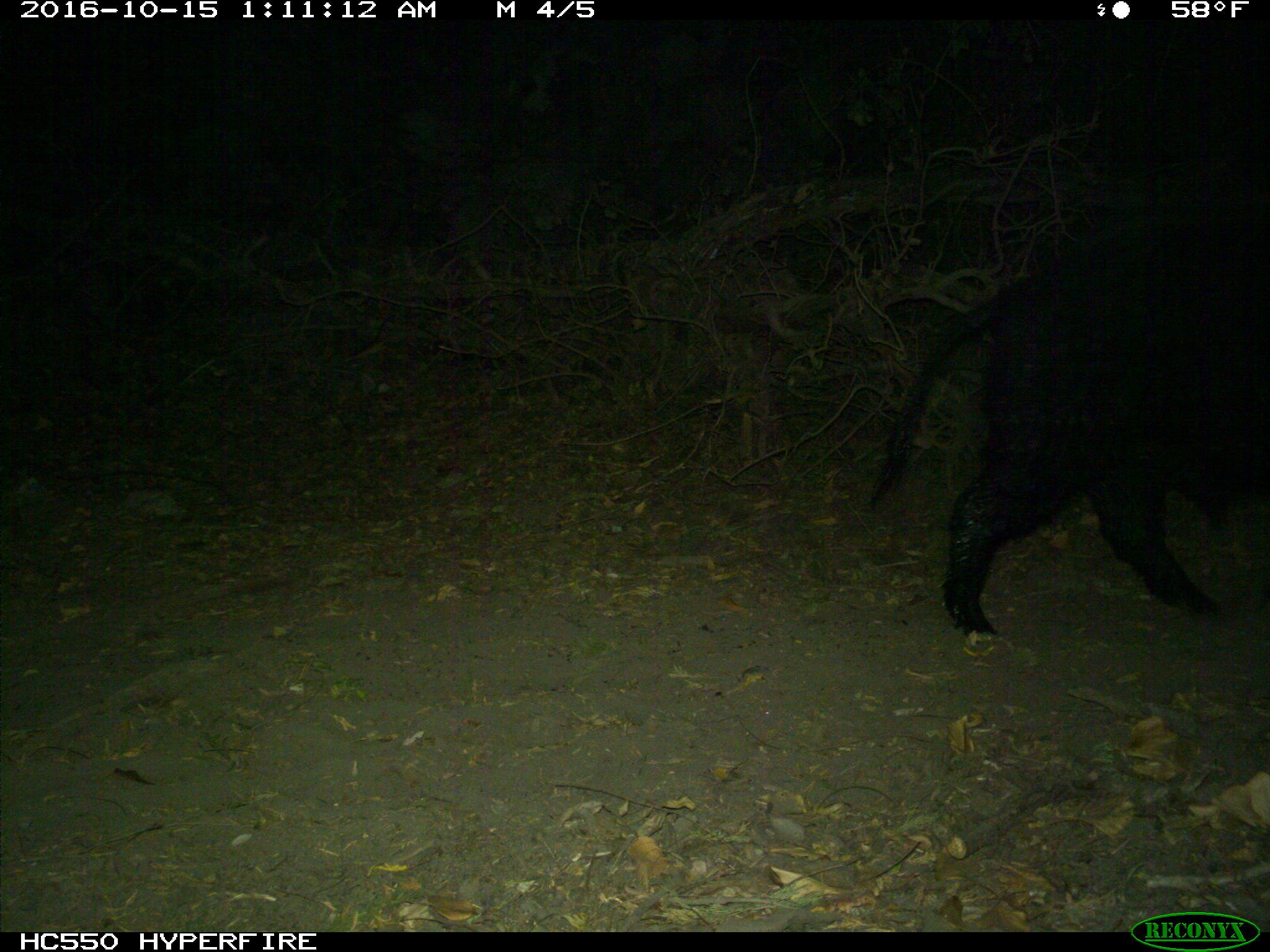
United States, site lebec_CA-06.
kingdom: Animalia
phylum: Chordata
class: Mammalia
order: Artiodactyla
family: Suidae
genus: Sus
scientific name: Sus scrofa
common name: wild boar